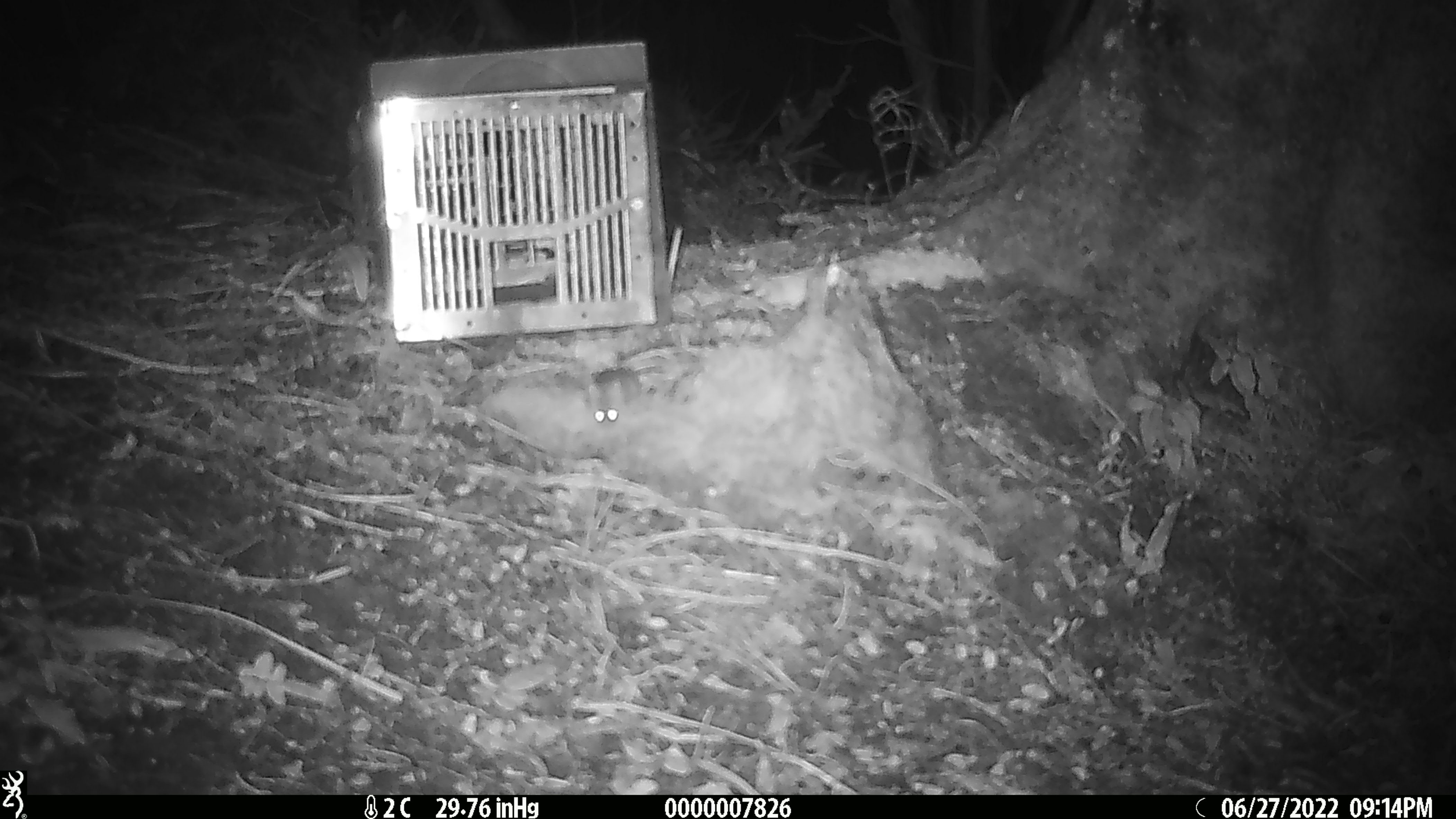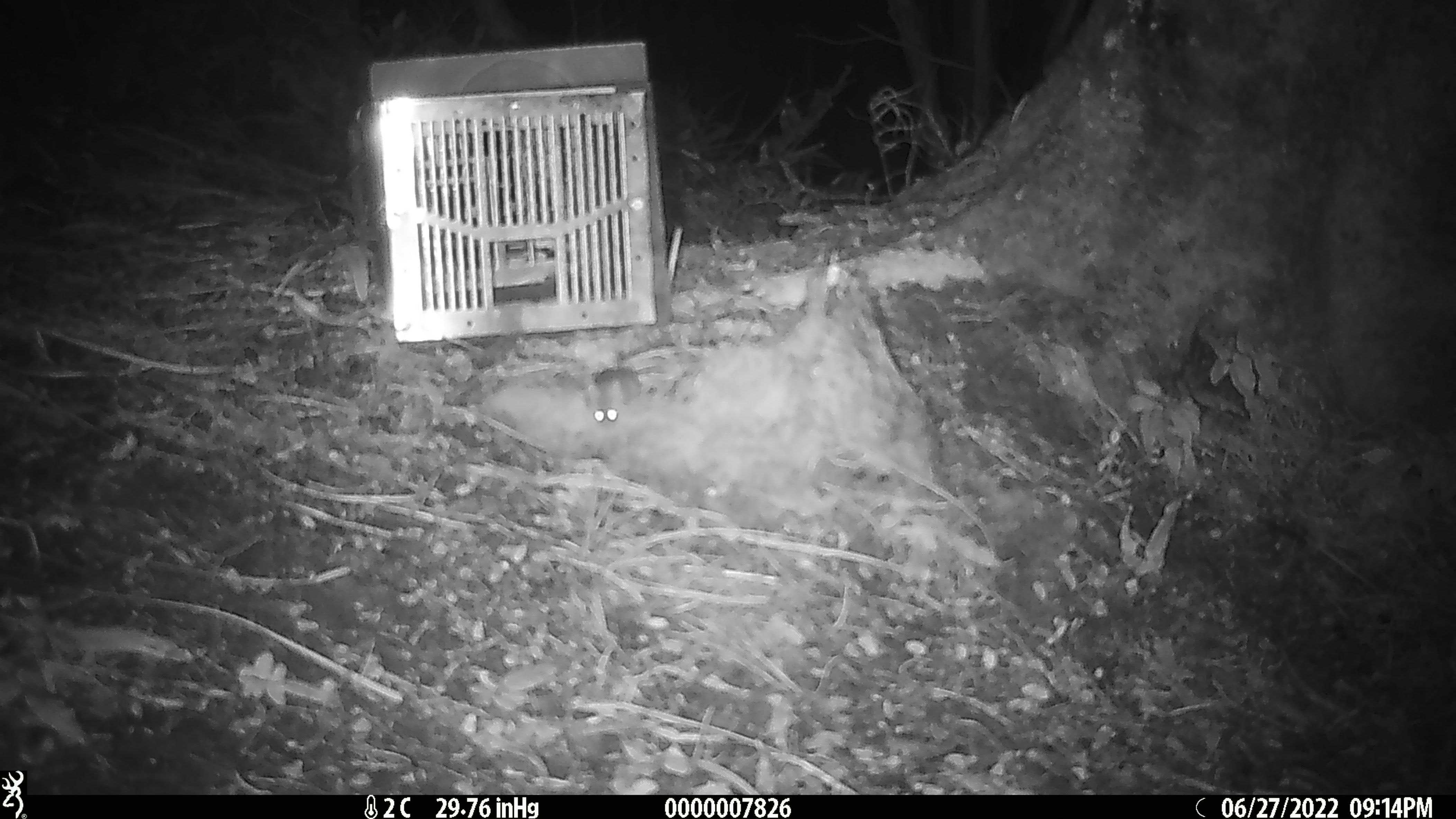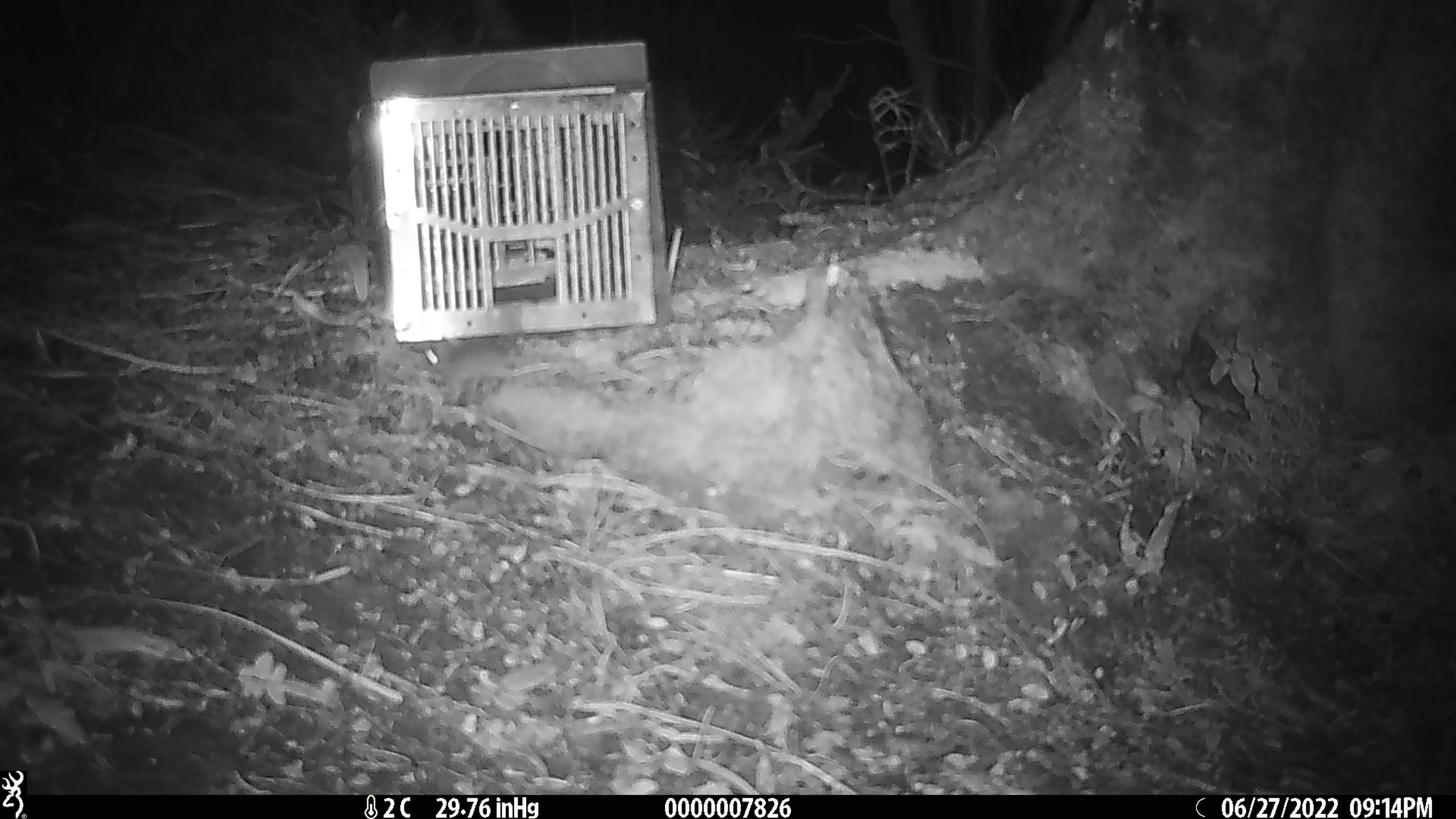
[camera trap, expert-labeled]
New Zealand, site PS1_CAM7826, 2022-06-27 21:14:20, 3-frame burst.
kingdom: Animalia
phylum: Chordata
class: Mammalia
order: Rodentia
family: Muridae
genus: Mus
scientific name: Mus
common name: mouse